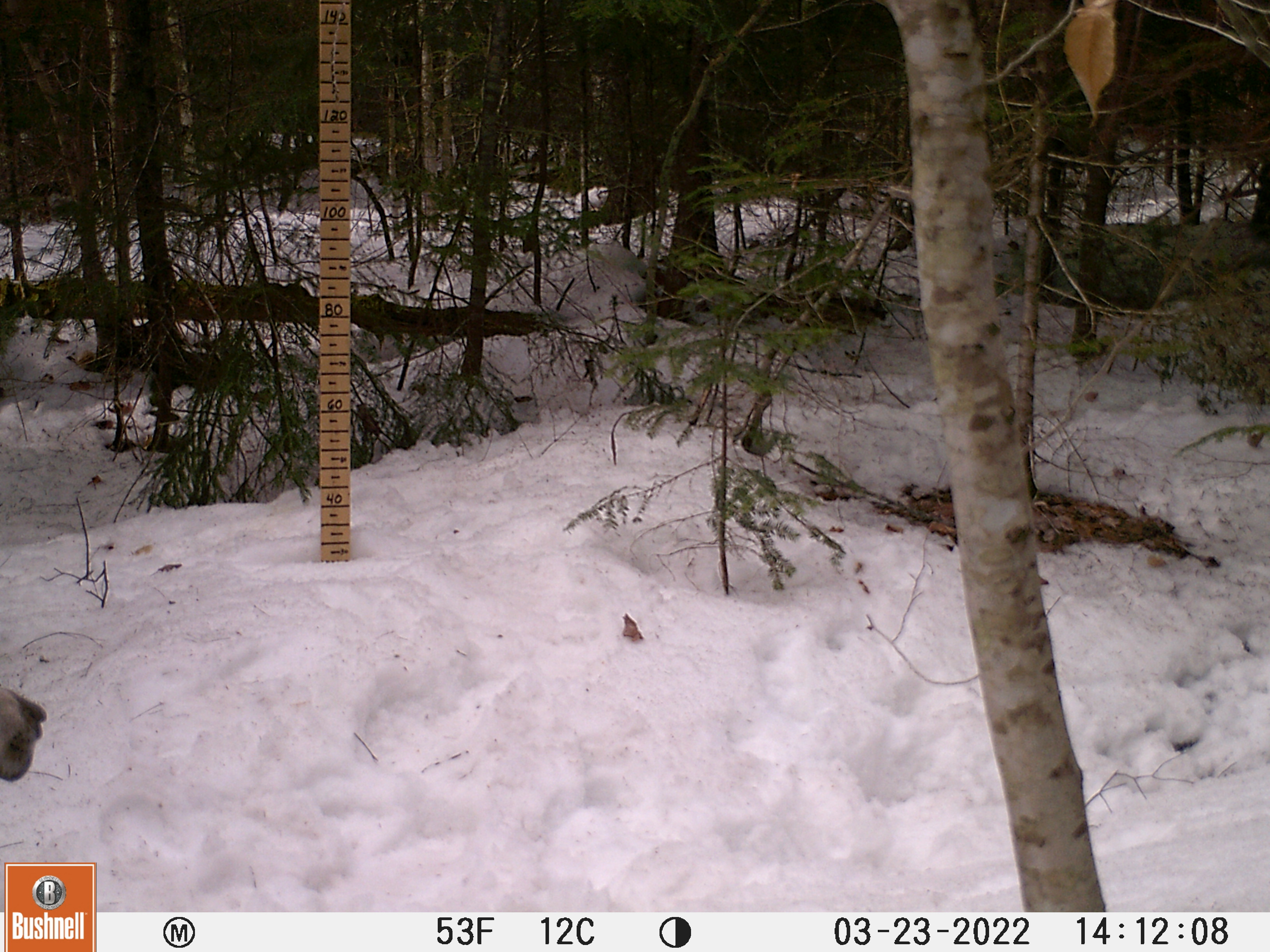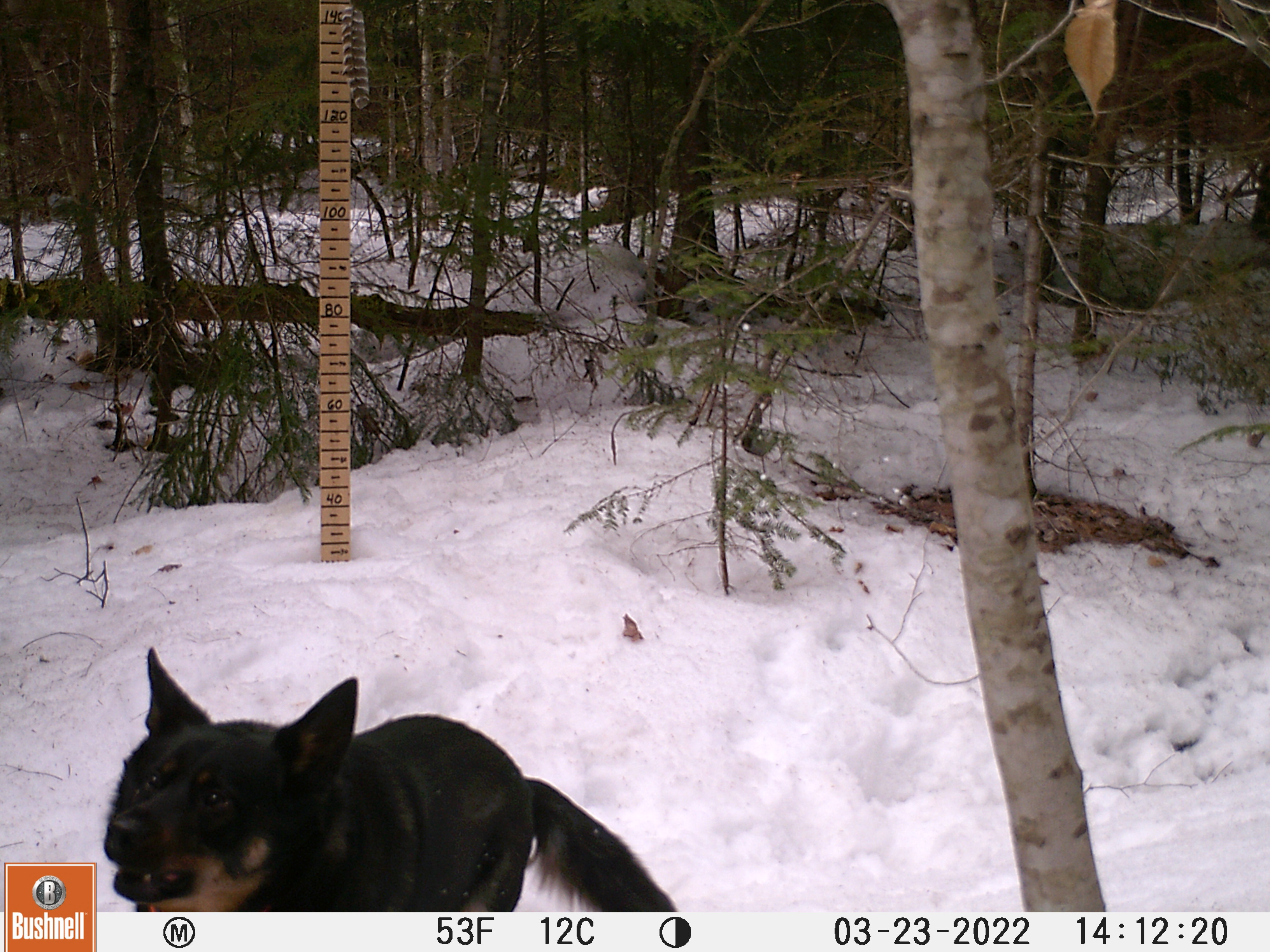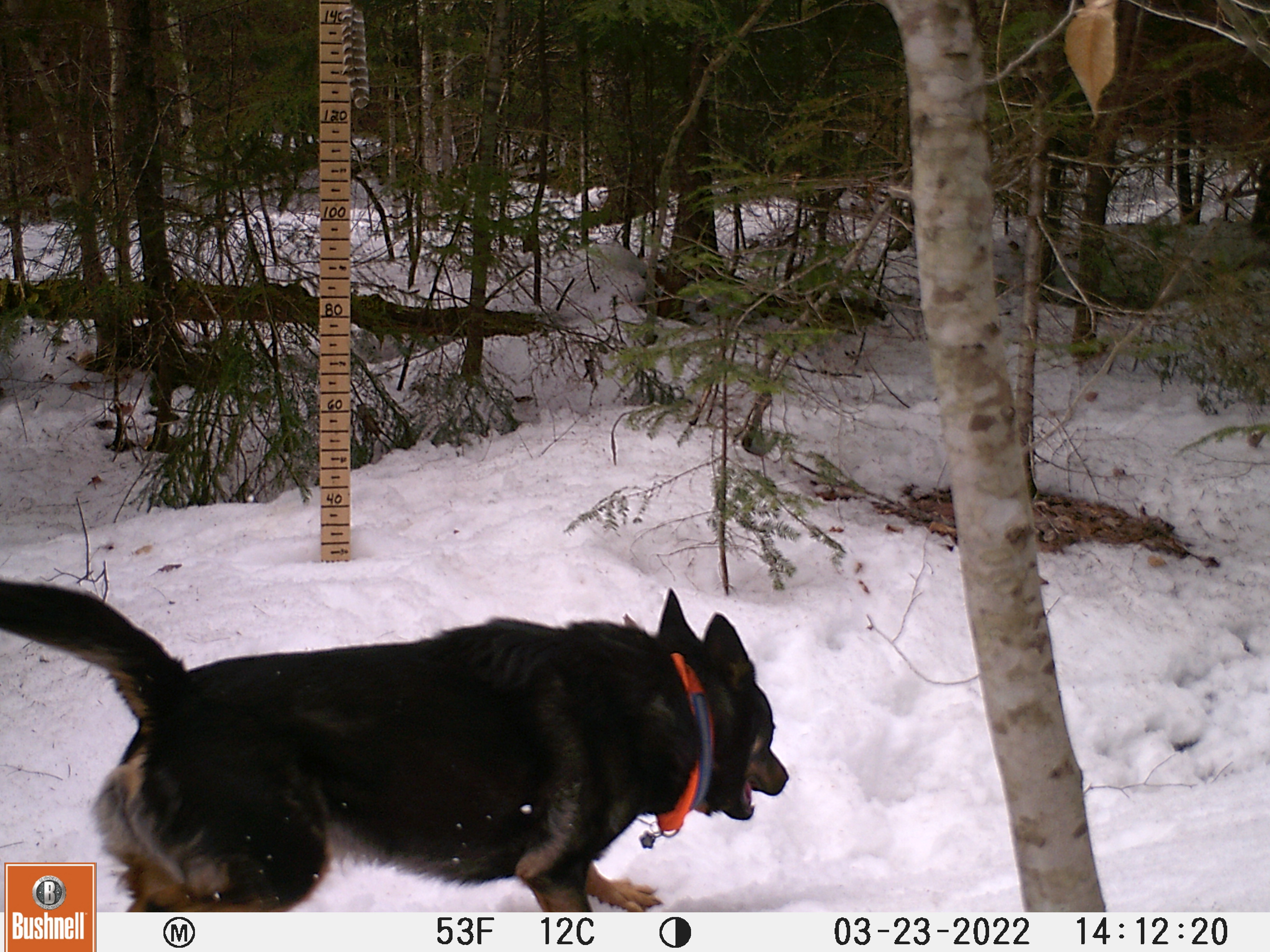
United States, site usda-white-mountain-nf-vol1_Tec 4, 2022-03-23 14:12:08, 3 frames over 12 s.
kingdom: Animalia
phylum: Chordata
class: Mammalia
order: Carnivora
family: Canidae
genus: Canis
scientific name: Canis familiaris familiaris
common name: domestic dog